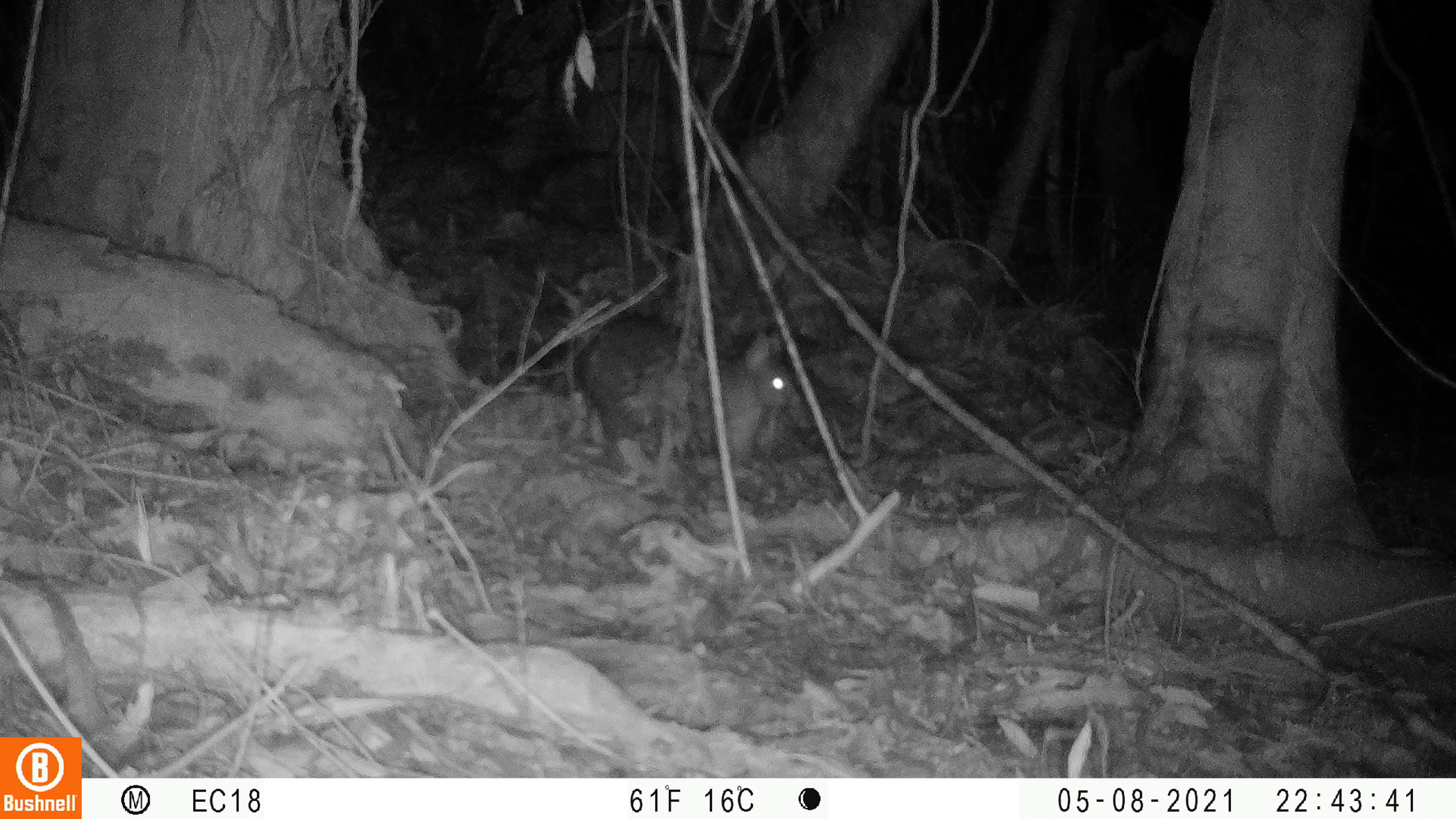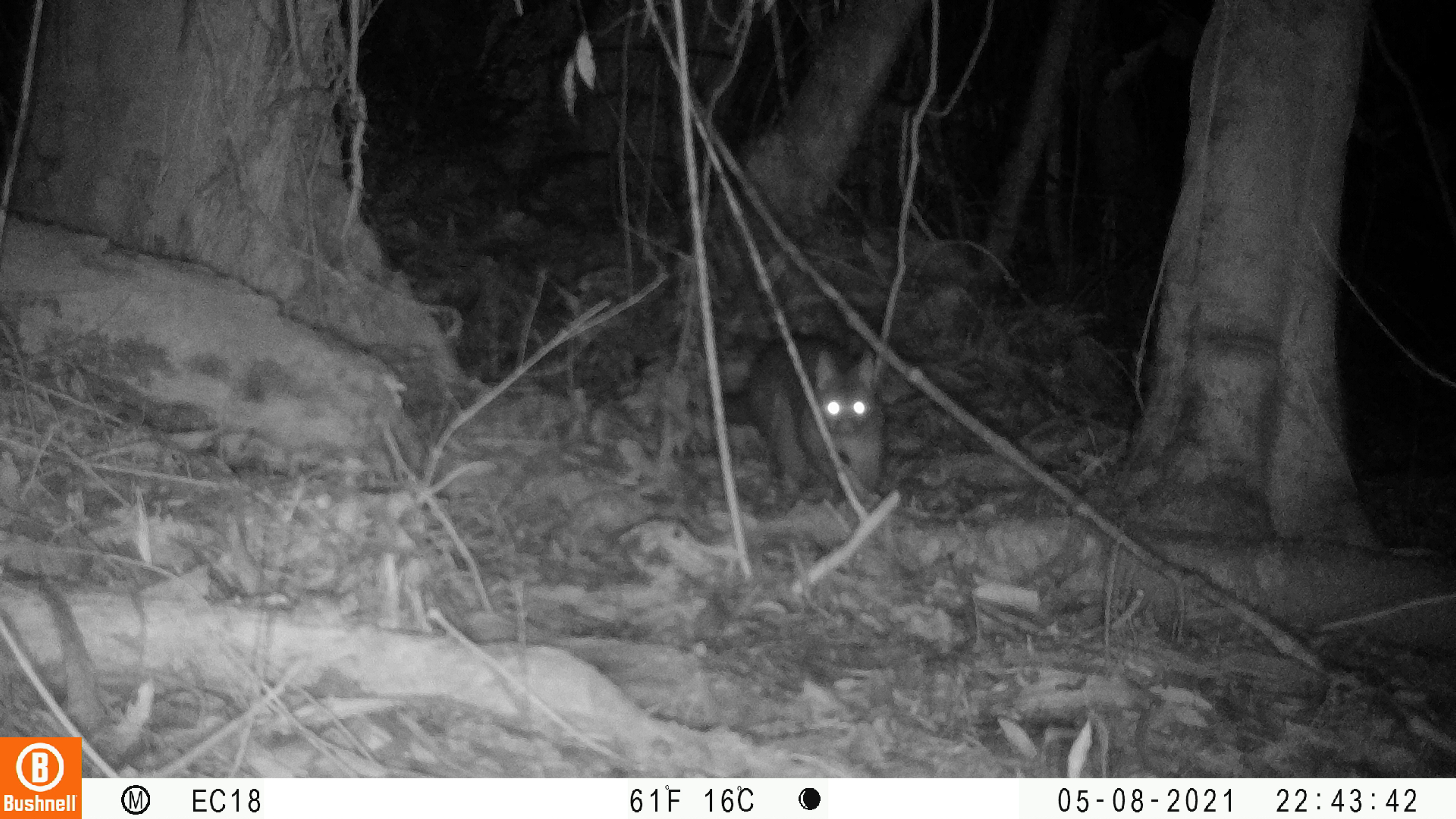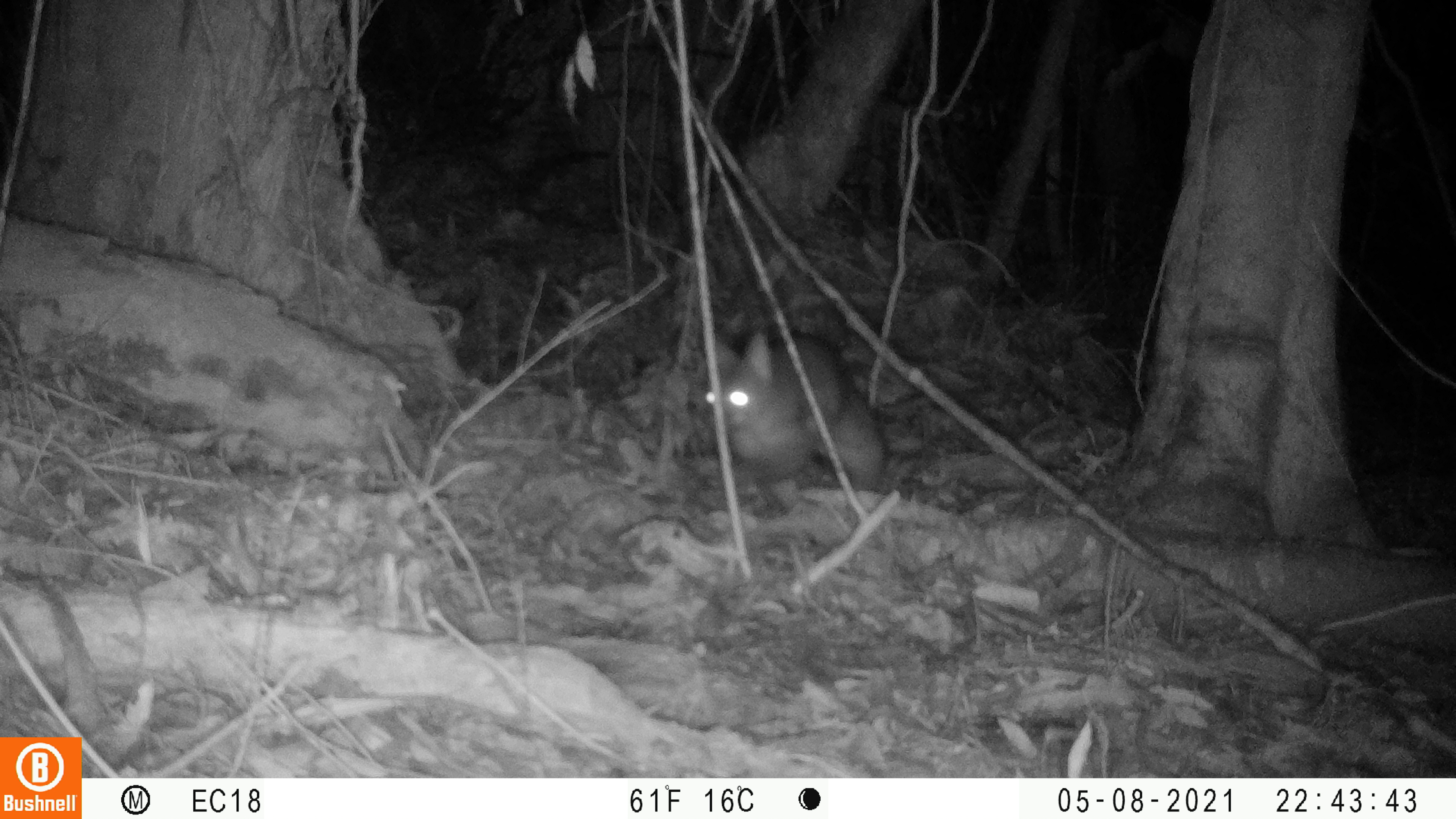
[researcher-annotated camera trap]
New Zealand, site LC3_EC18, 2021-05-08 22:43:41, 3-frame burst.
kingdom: Animalia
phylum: Chordata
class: Mammalia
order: Diprotodontia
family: Phalangeridae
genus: Trichosurus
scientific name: Trichosurus vulpecula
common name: common brushtail possum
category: possum